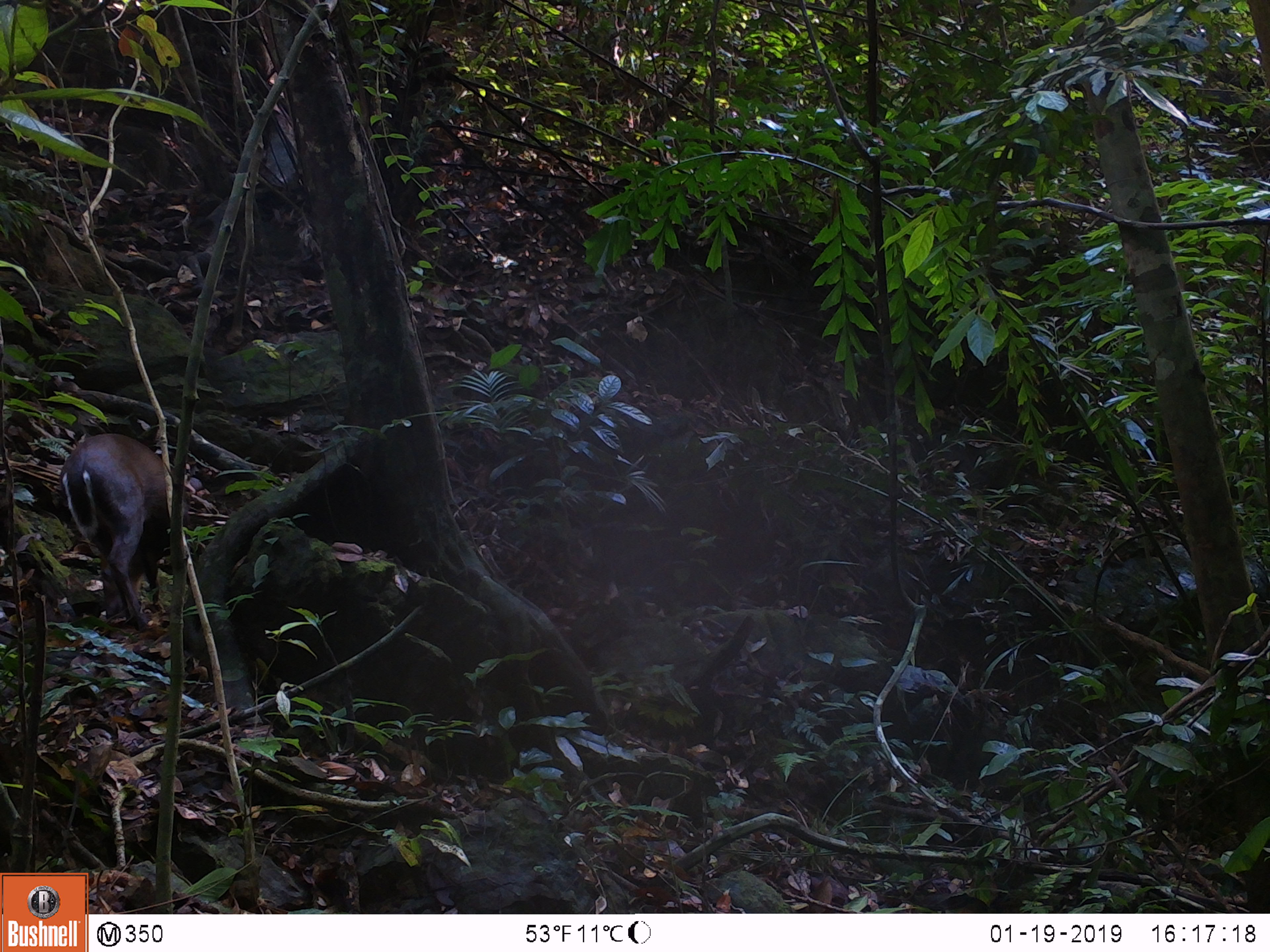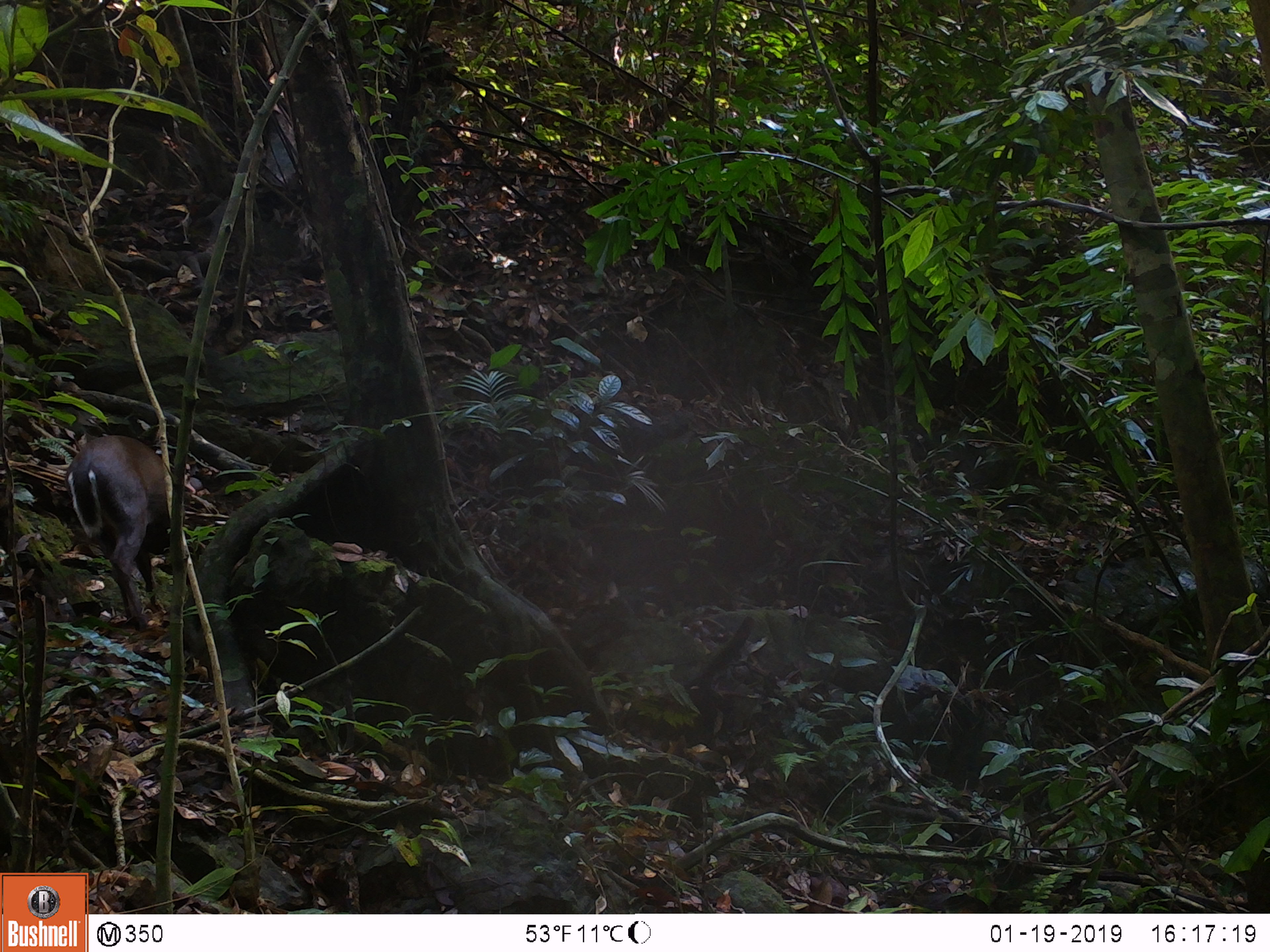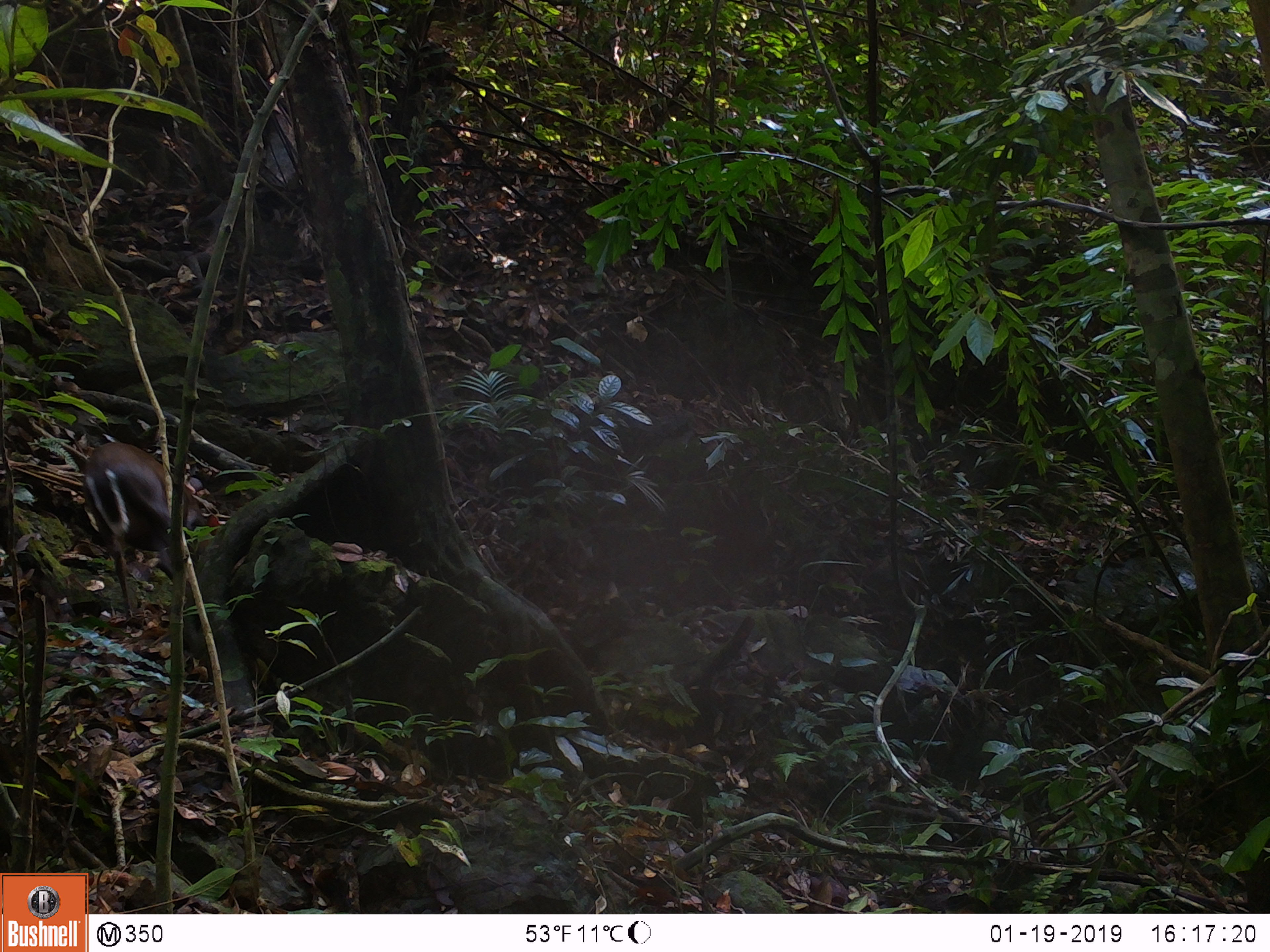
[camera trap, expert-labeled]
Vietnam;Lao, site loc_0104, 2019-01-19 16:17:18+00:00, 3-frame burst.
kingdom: Animalia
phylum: Chordata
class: Mammalia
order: Artiodactyla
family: Cervidae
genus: Muntiacus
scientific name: Muntiacus rooseveltorum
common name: roosevelt's muntjac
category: roosevelts muntjac group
Roosevelts muntjac group (roosevelt's muntjac) (Muntiacus rooseveltorum). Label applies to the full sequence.